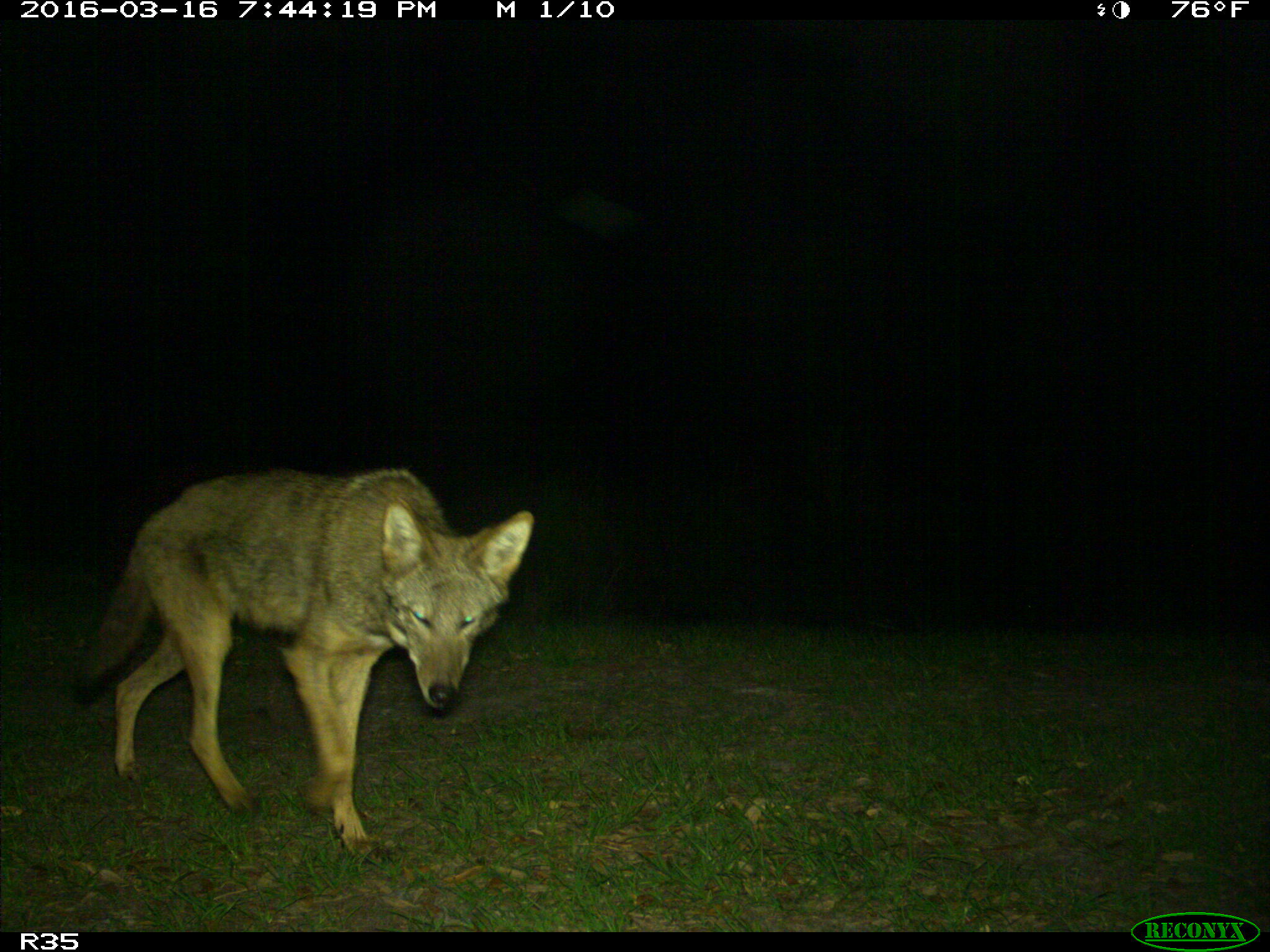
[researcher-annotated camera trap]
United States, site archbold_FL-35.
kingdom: Animalia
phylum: Chordata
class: Mammalia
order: Carnivora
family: Canidae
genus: Canis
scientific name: Canis latrans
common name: coyote